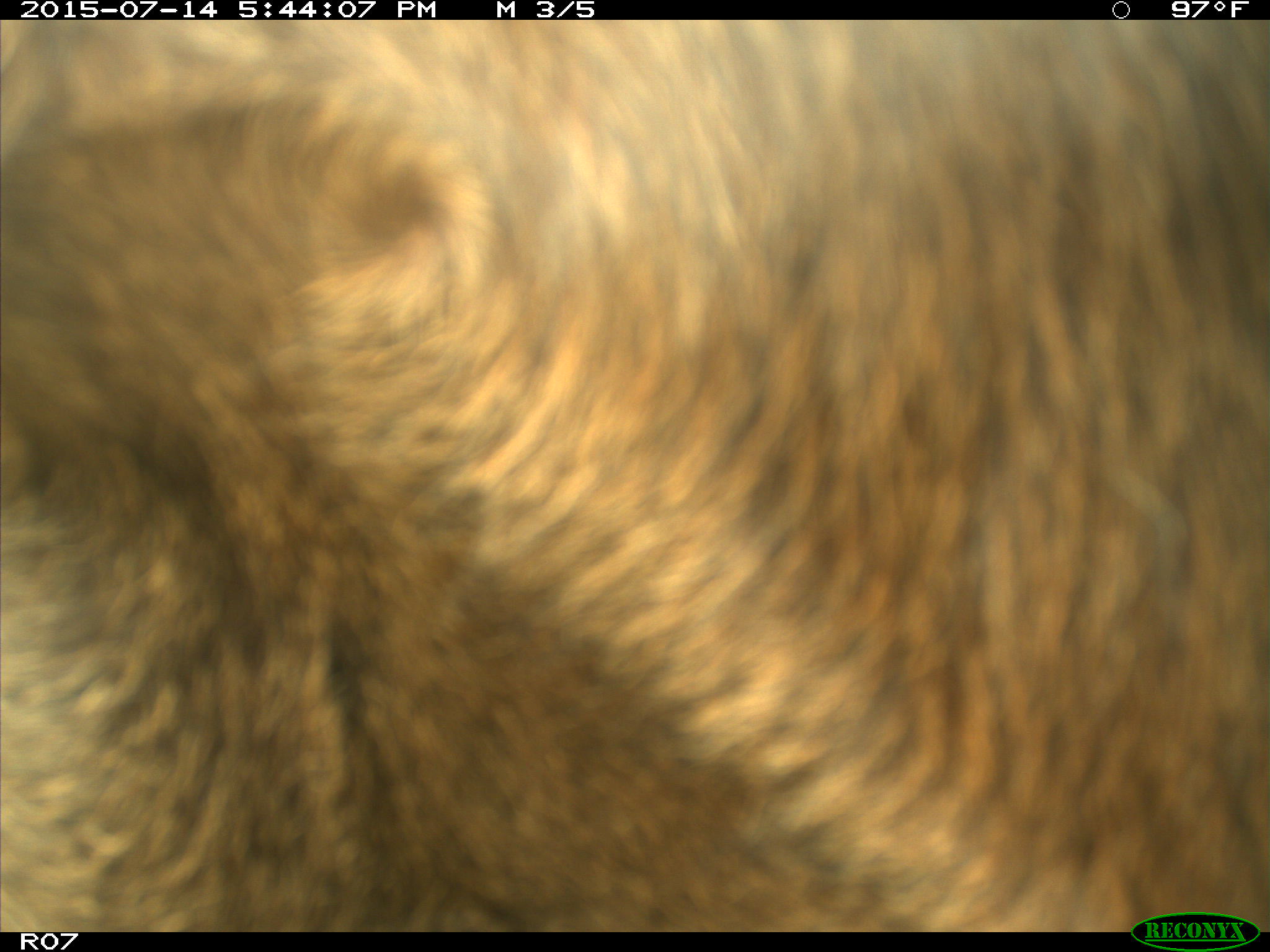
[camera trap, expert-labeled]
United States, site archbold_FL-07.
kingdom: Animalia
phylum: Chordata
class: Mammalia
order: Artiodactyla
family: Bovidae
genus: Bos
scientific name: Bos taurus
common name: domestic cow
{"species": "Bos taurus (domestic cow)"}